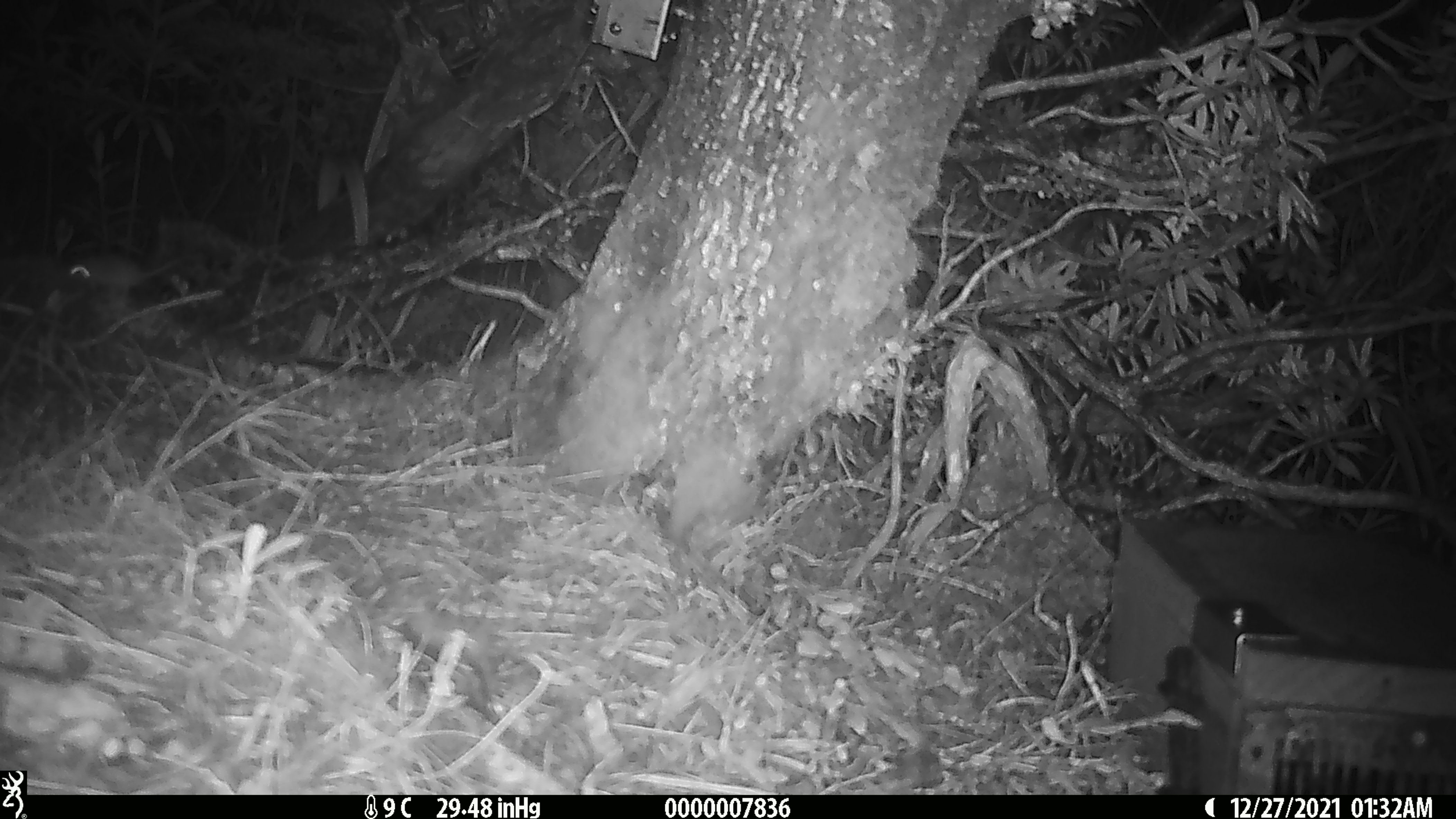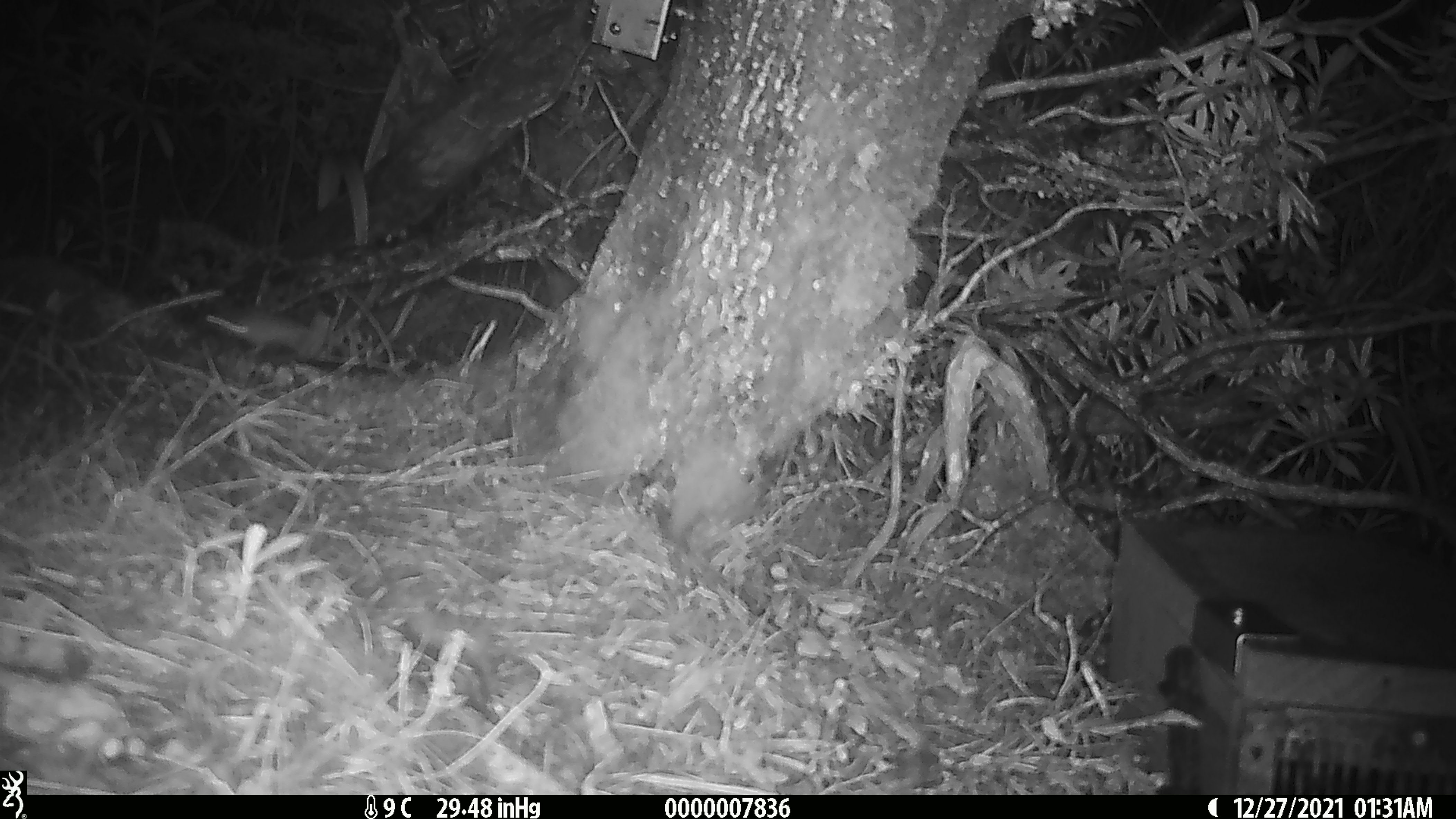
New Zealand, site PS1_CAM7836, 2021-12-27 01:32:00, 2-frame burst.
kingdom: Animalia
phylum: Chordata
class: Mammalia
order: Rodentia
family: Muridae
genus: Mus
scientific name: Mus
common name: mouse